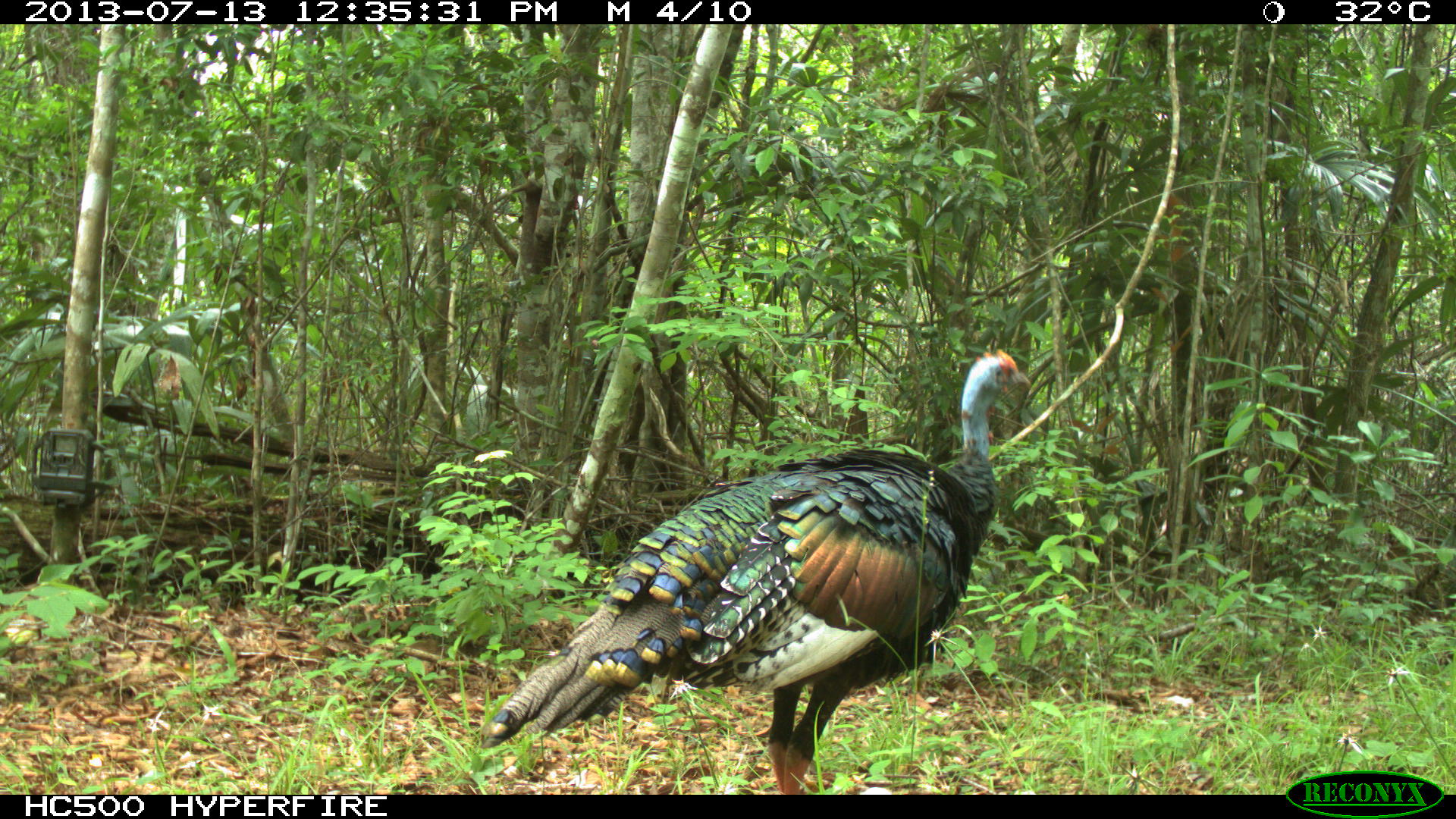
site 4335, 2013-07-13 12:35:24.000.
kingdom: Animalia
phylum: Chordata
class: Aves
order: Galliformes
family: Phasianidae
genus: Meleagris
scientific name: Meleagris ocellata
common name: ocellated turkey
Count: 1.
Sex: female.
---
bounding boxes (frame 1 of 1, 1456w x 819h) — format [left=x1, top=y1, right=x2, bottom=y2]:
meleagris ocellata: [left=476, top=347, right=1031, bottom=793]